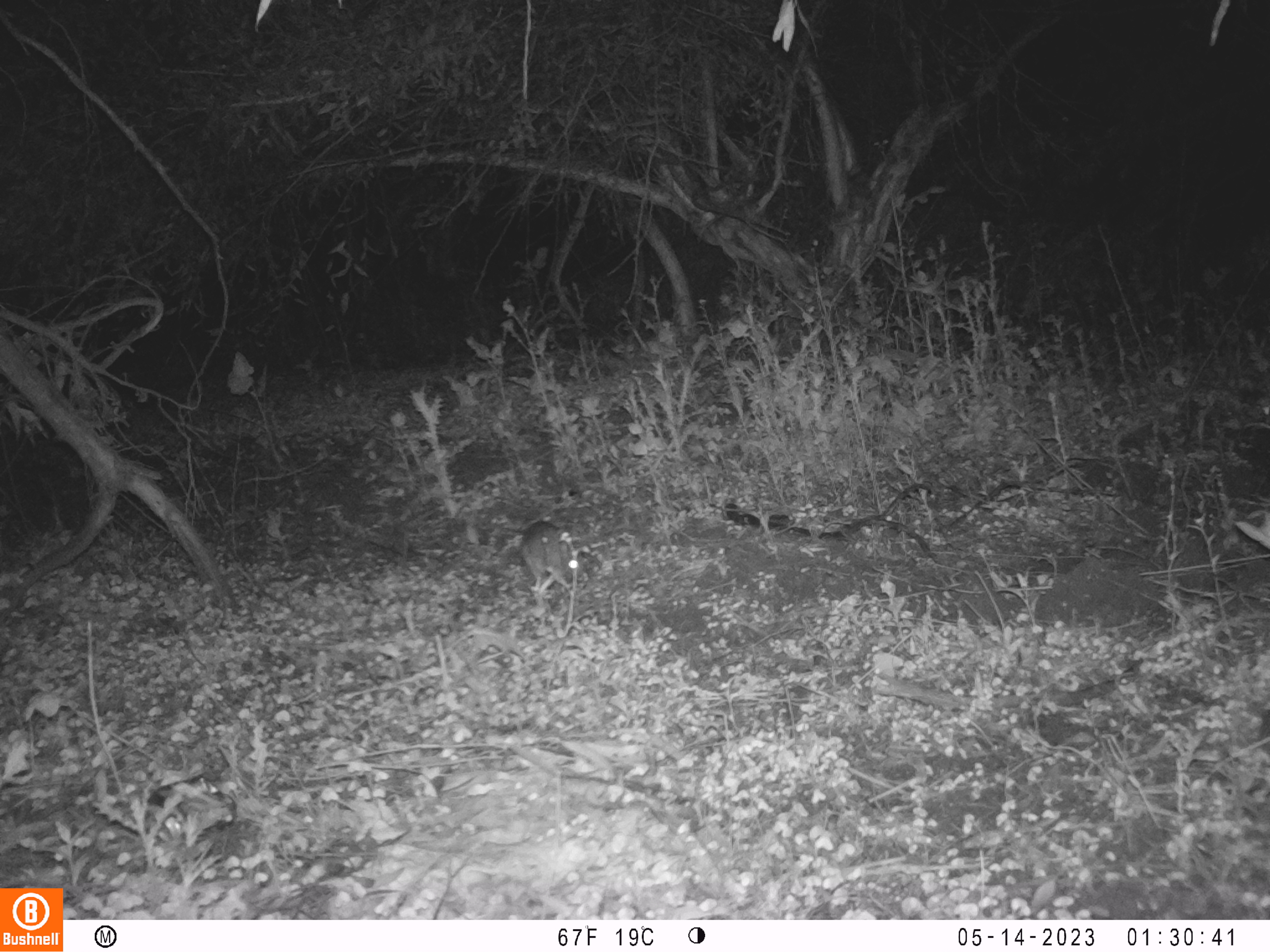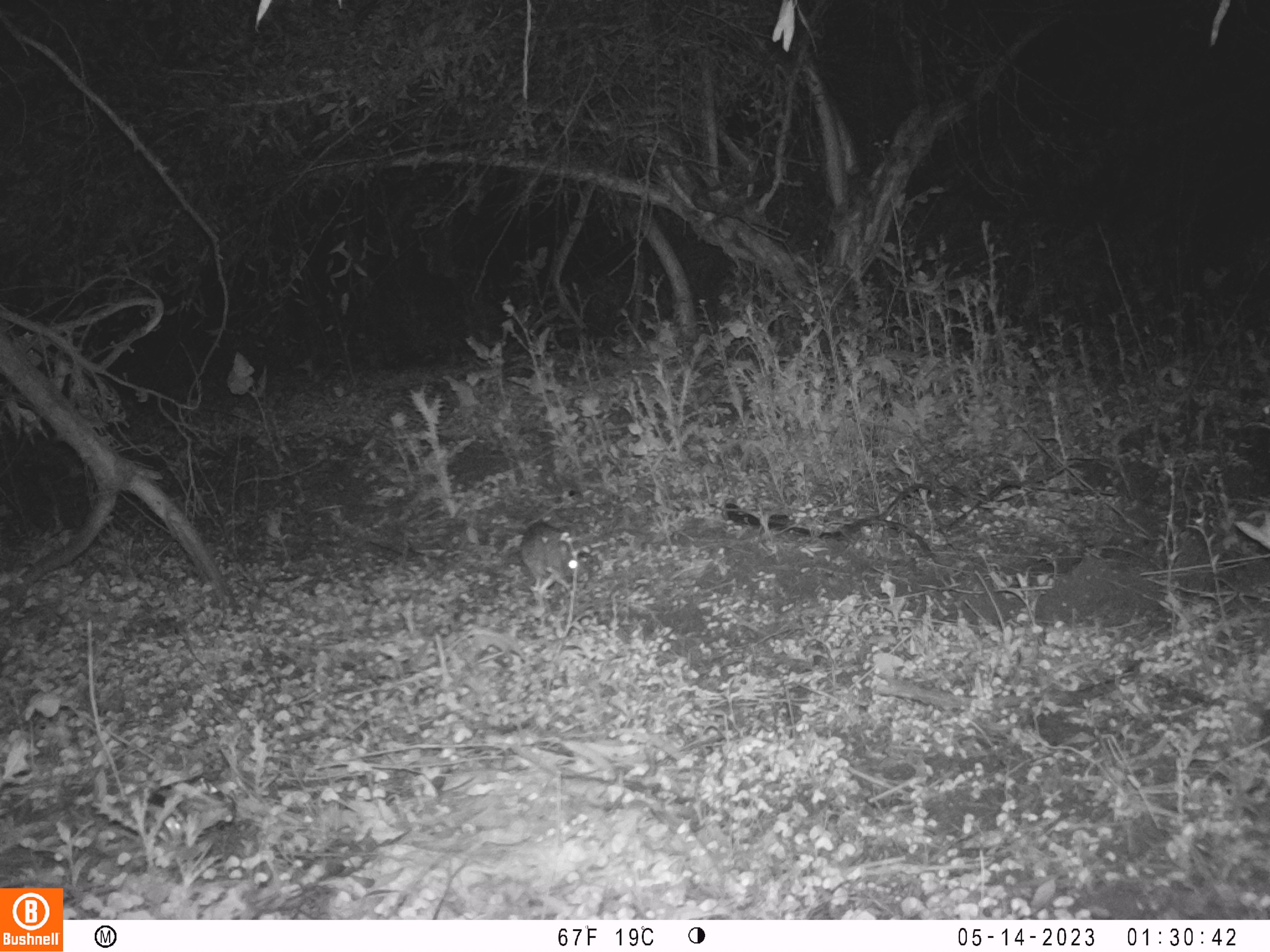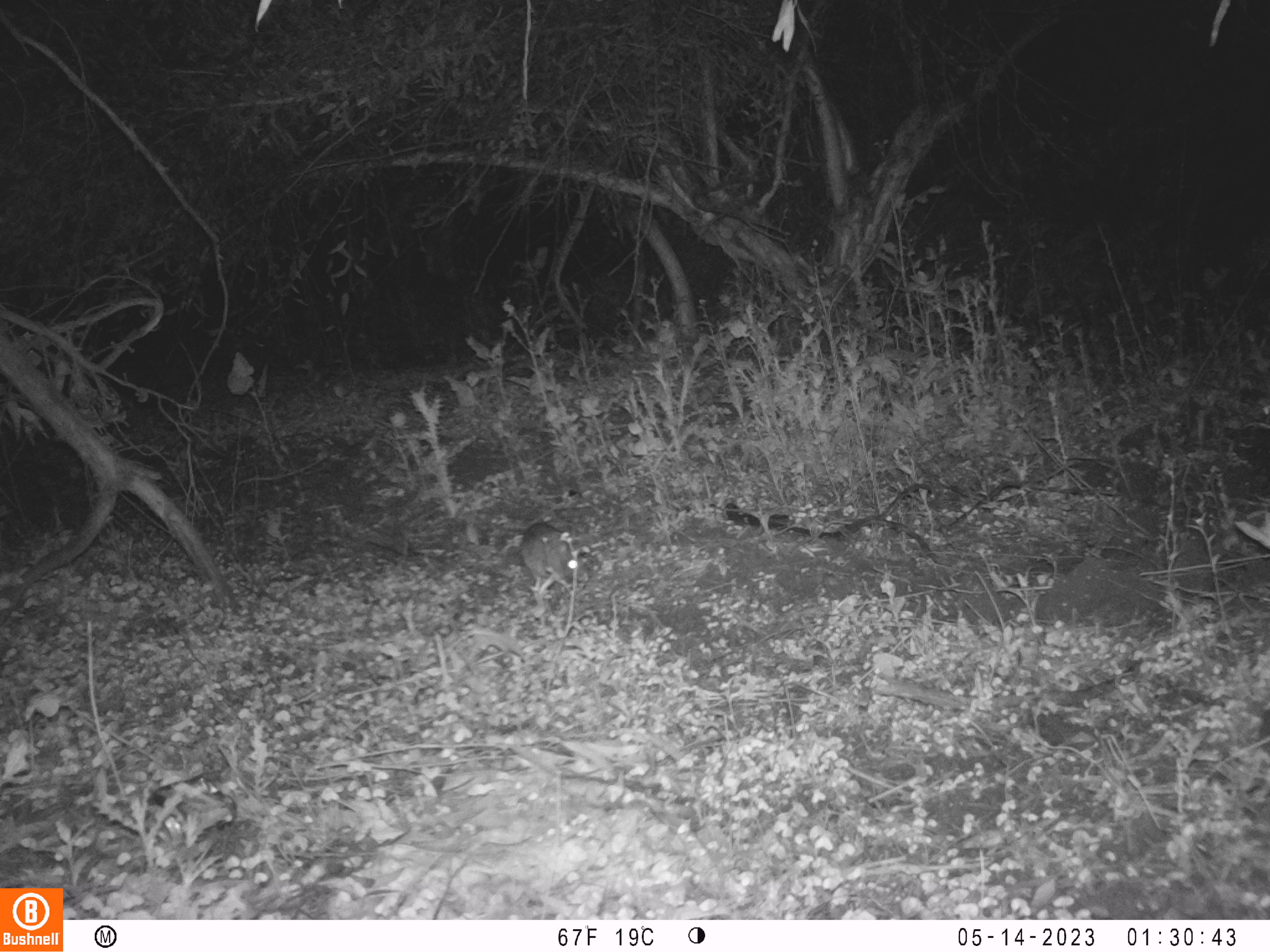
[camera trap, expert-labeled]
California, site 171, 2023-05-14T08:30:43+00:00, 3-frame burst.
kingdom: Animalia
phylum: Chordata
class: Mammalia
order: Lagomorpha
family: Leporidae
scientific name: Leporidae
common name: rabbit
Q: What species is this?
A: Rabbit (Leporidae).